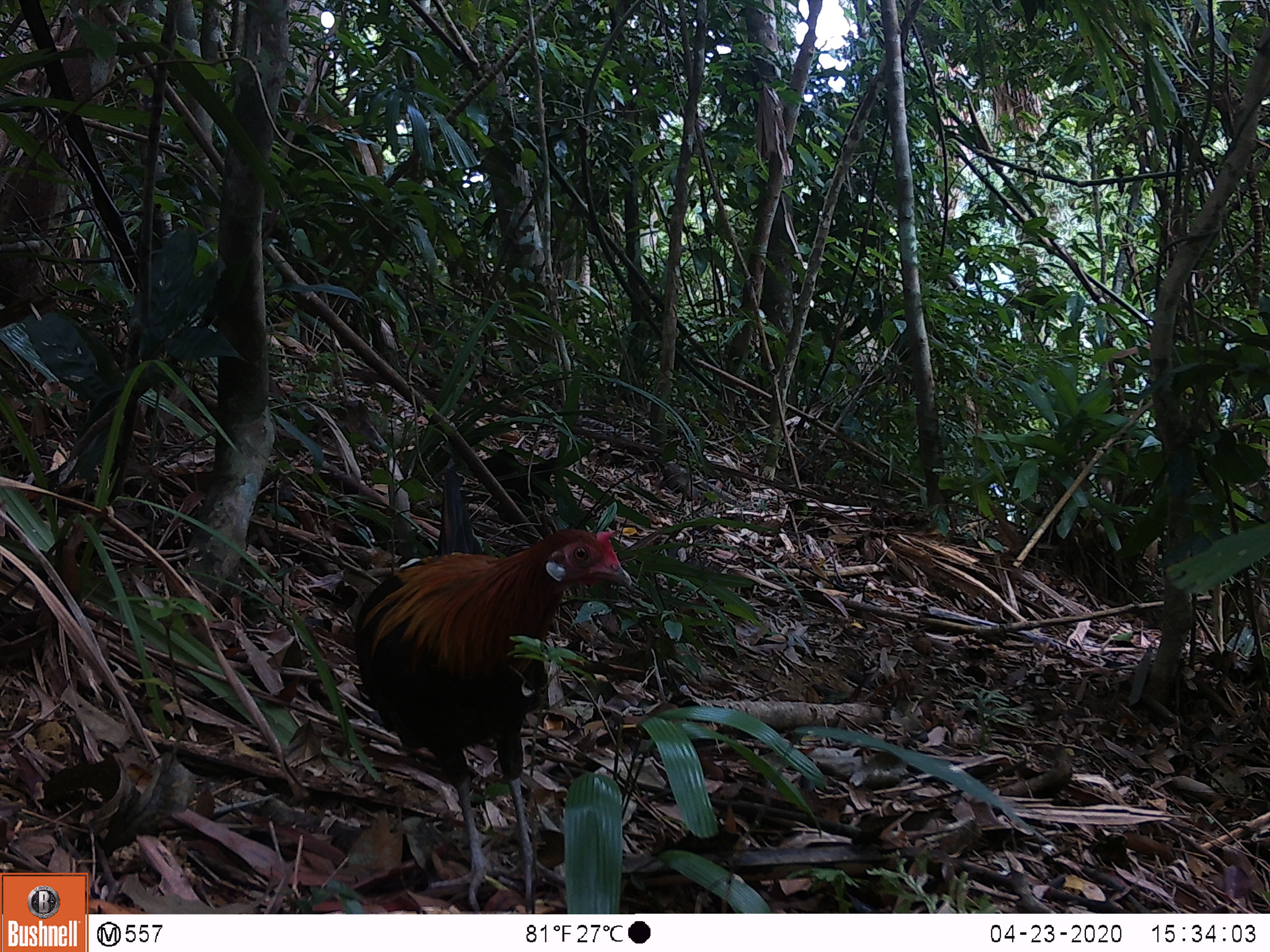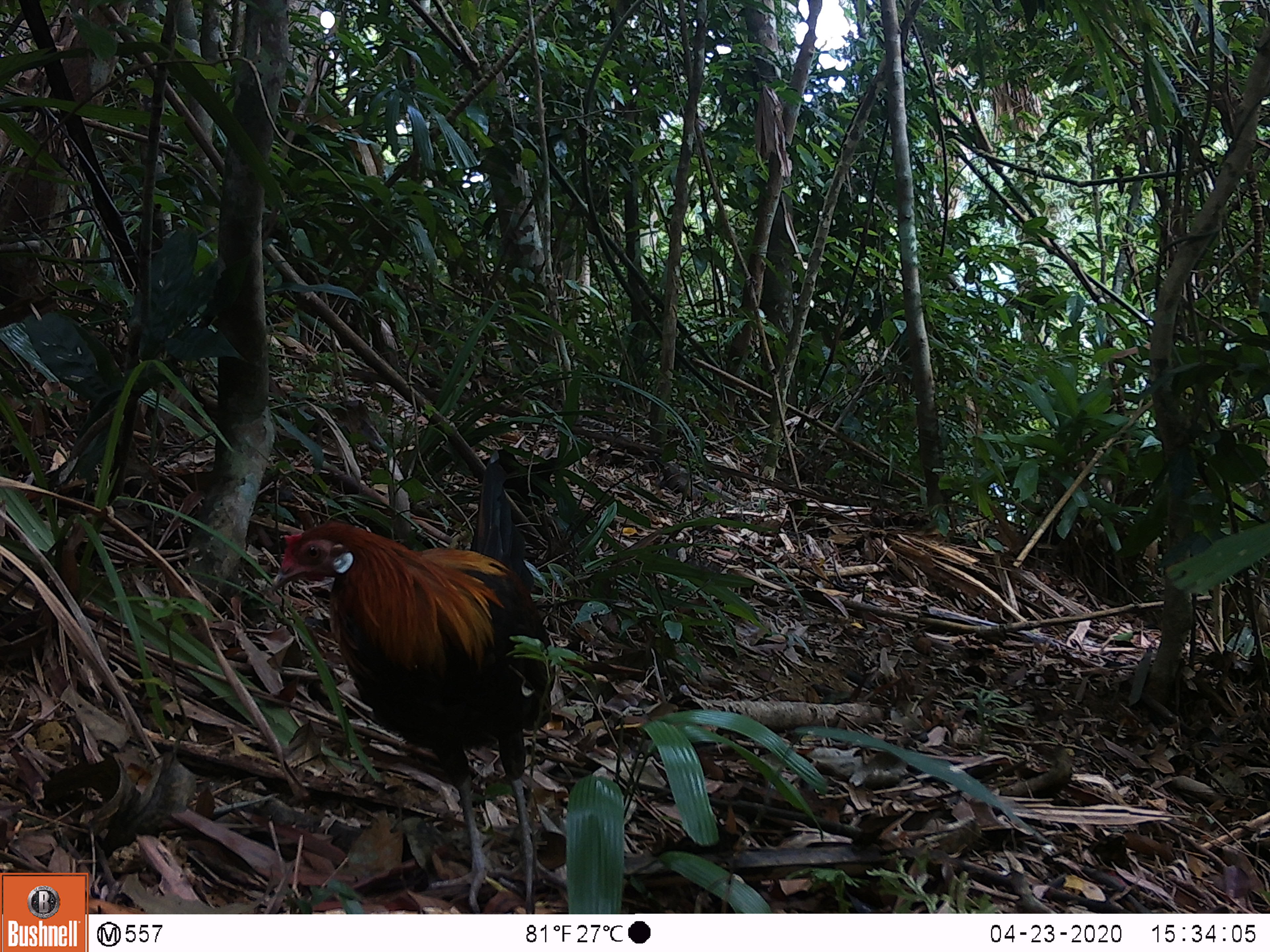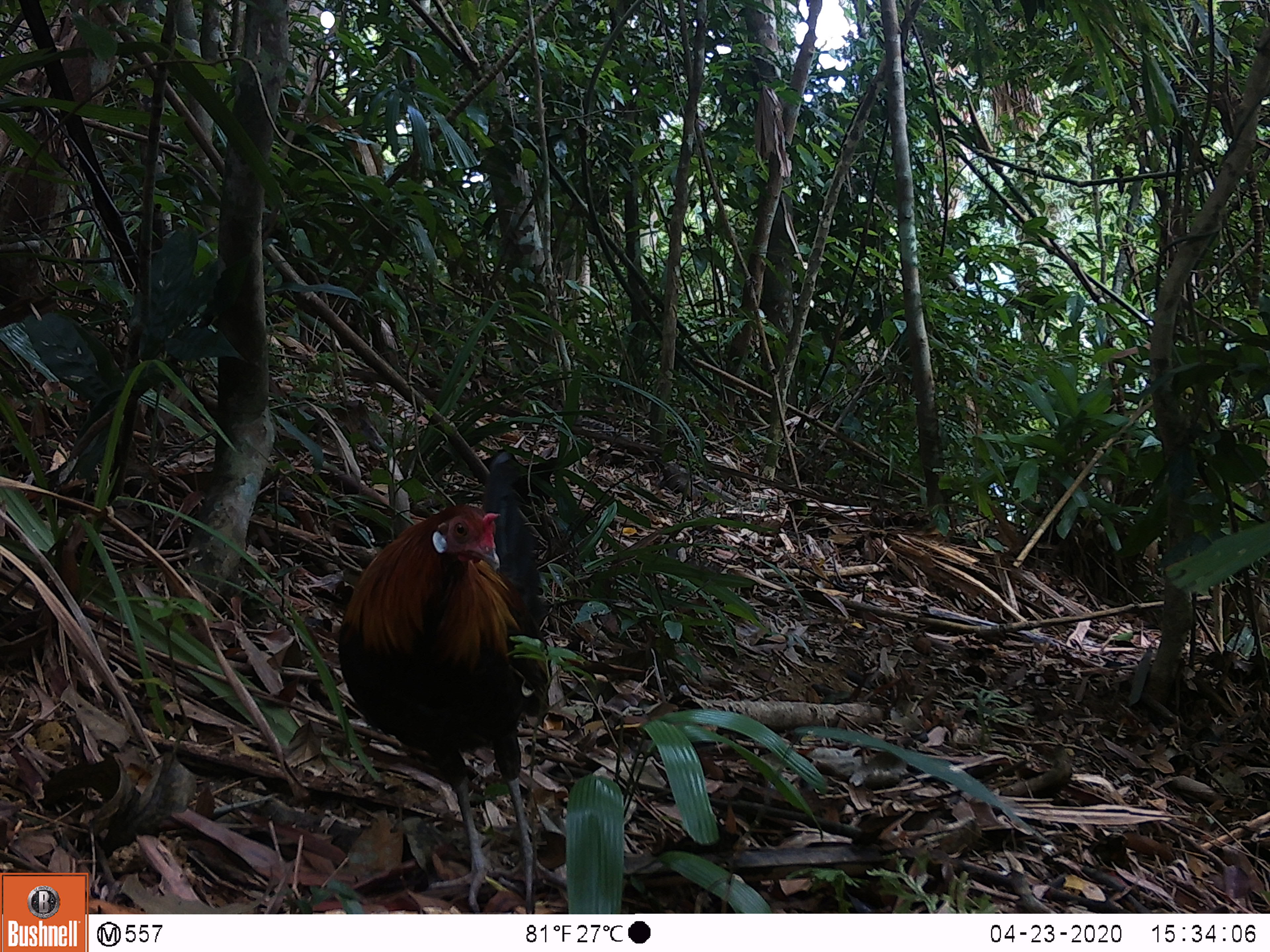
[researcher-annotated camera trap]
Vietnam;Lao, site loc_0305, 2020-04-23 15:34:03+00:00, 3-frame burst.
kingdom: Animalia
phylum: Chordata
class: Aves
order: Galliformes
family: Phasianidae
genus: Gallus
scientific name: Gallus gallus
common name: red junglefowl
Red junglefowl (Gallus gallus). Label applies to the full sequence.